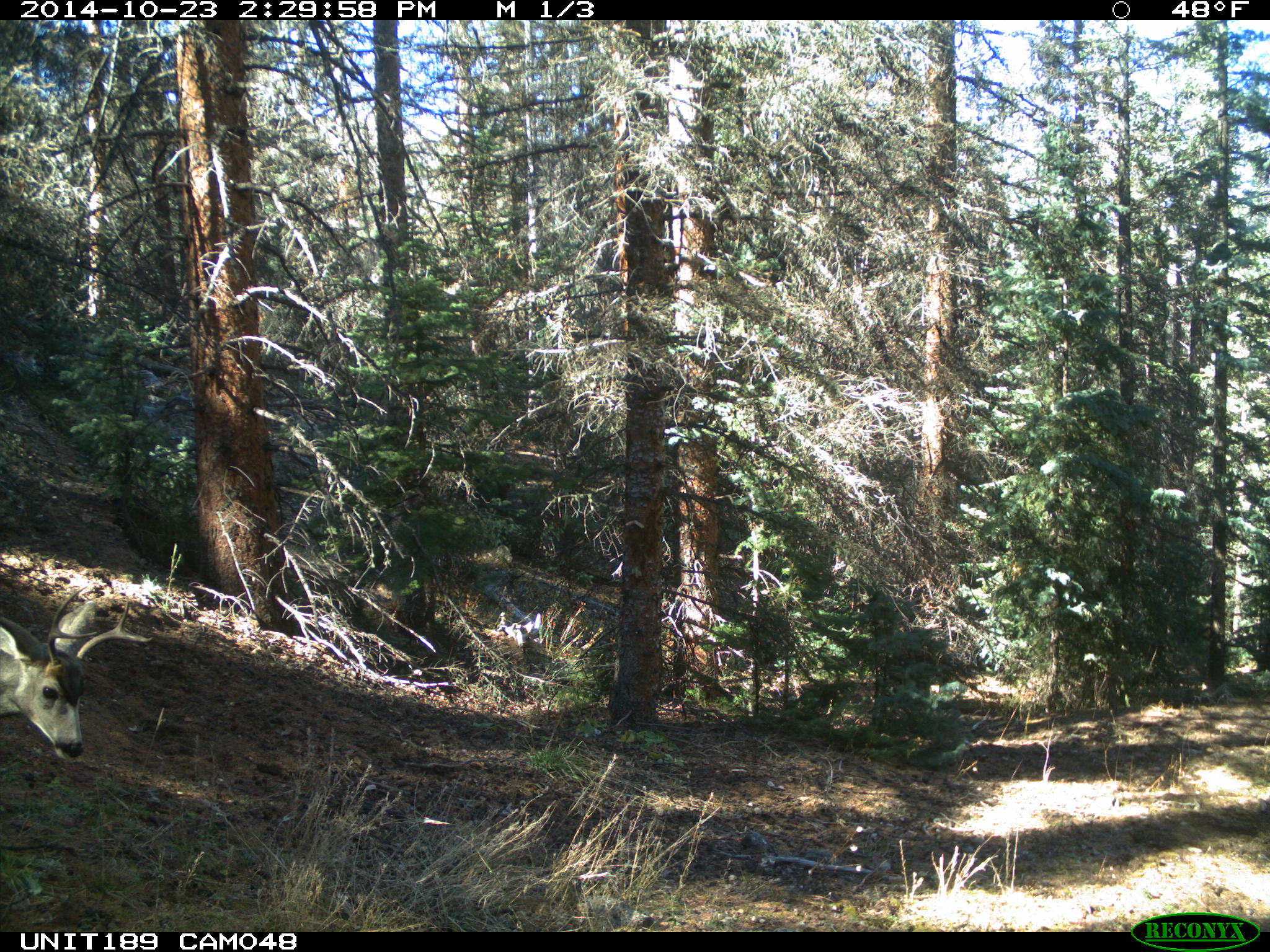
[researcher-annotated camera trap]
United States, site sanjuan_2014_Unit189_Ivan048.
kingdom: Animalia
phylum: Chordata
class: Mammalia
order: Artiodactyla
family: Cervidae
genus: Odocoileus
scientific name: Odocoileus hemionus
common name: mule deer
Odocoileus hemionus (mule deer).